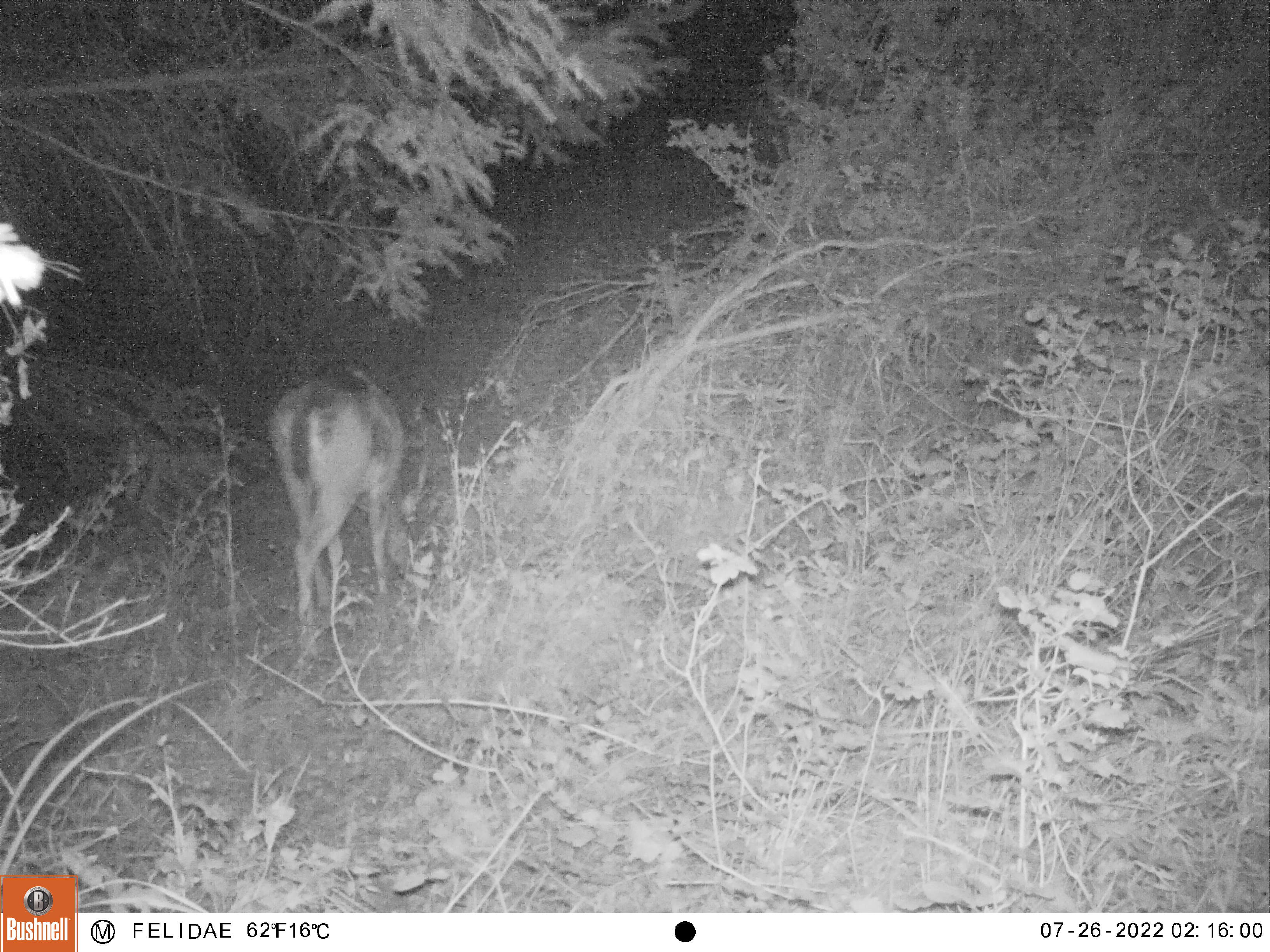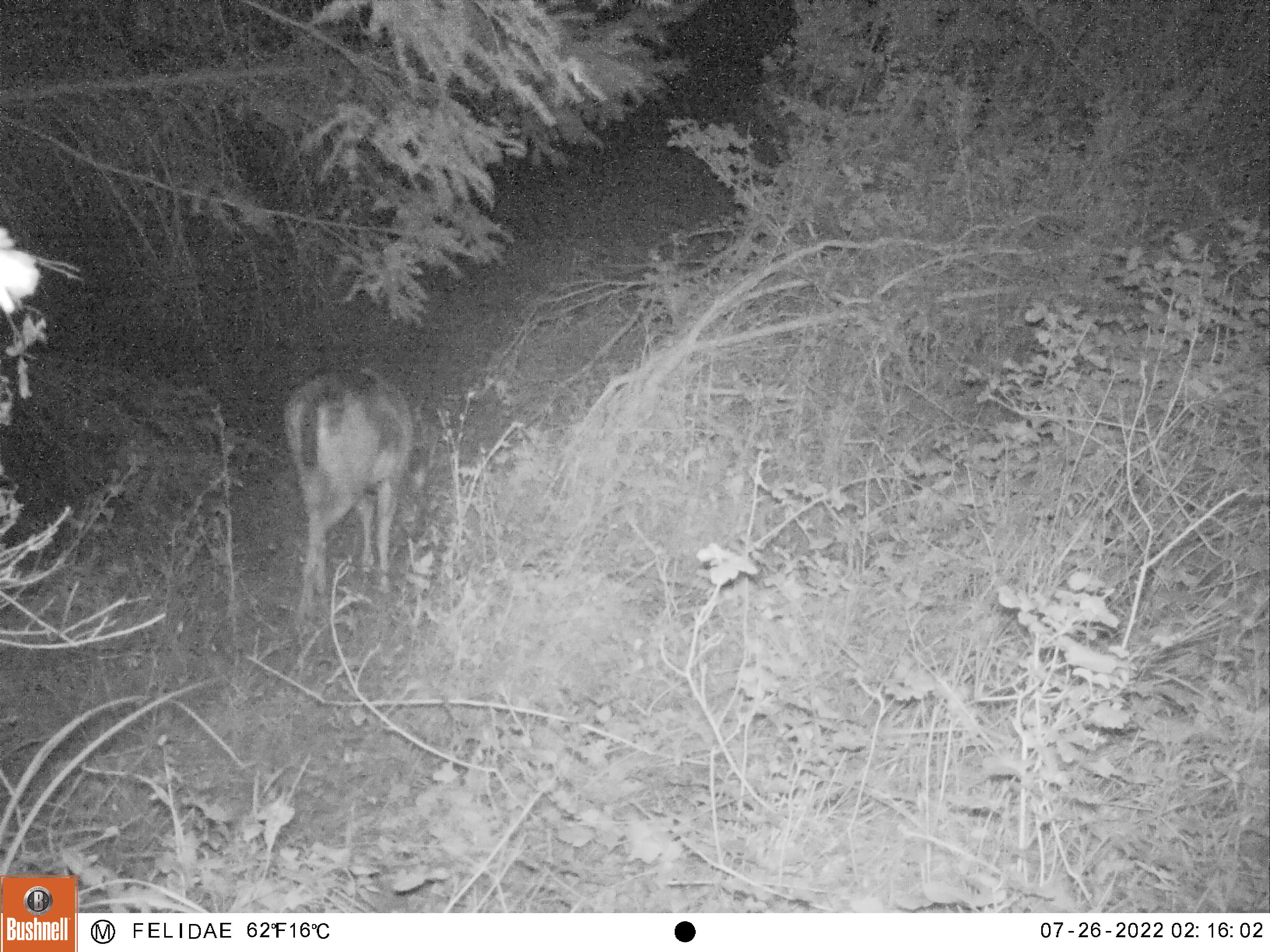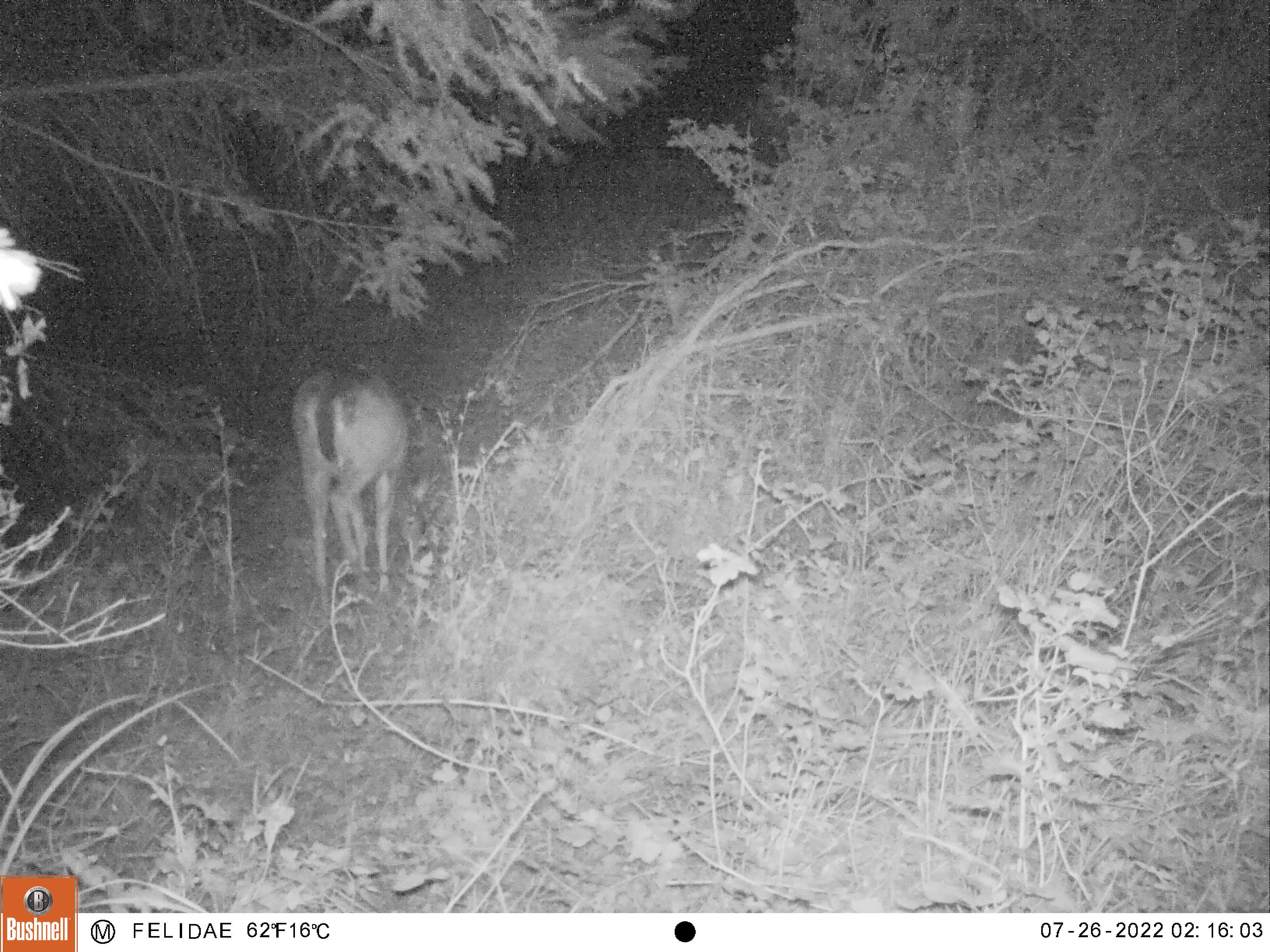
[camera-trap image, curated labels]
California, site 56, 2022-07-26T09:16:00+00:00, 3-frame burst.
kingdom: Animalia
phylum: Chordata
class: Mammalia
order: Artiodactyla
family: Cervidae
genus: Odocoileus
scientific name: Odocoileus hemionus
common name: mule deer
Mule deer (Odocoileus hemionus).